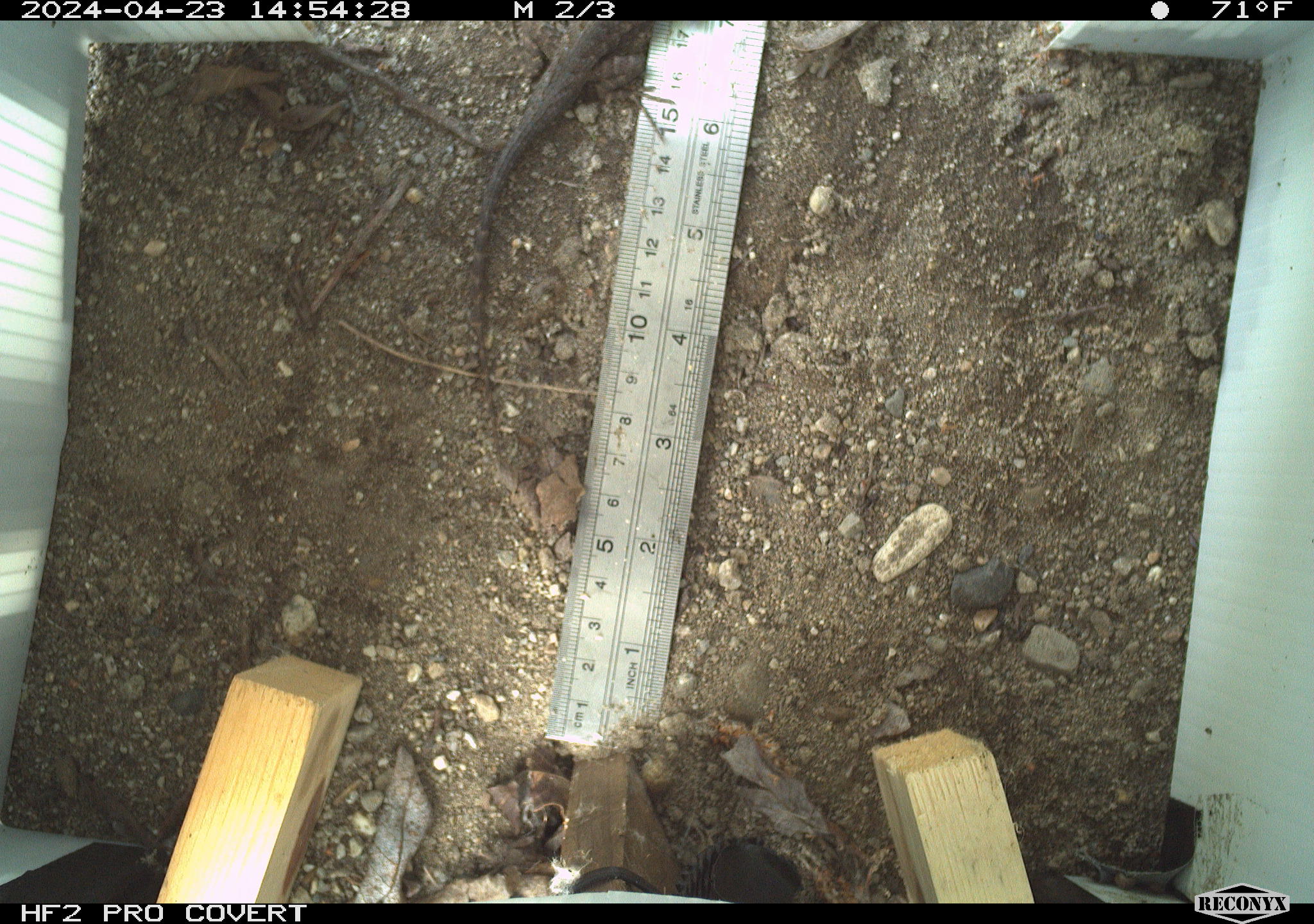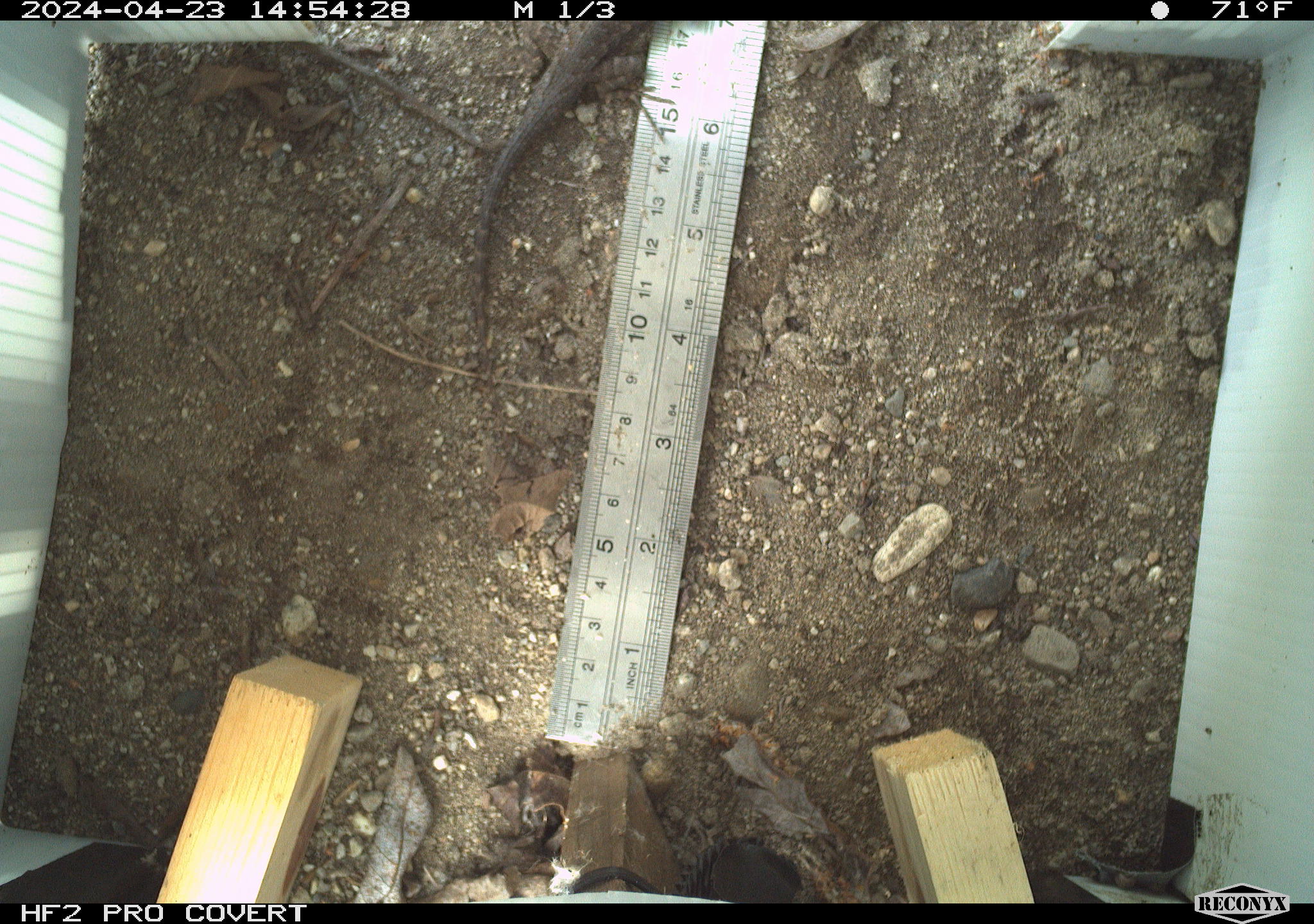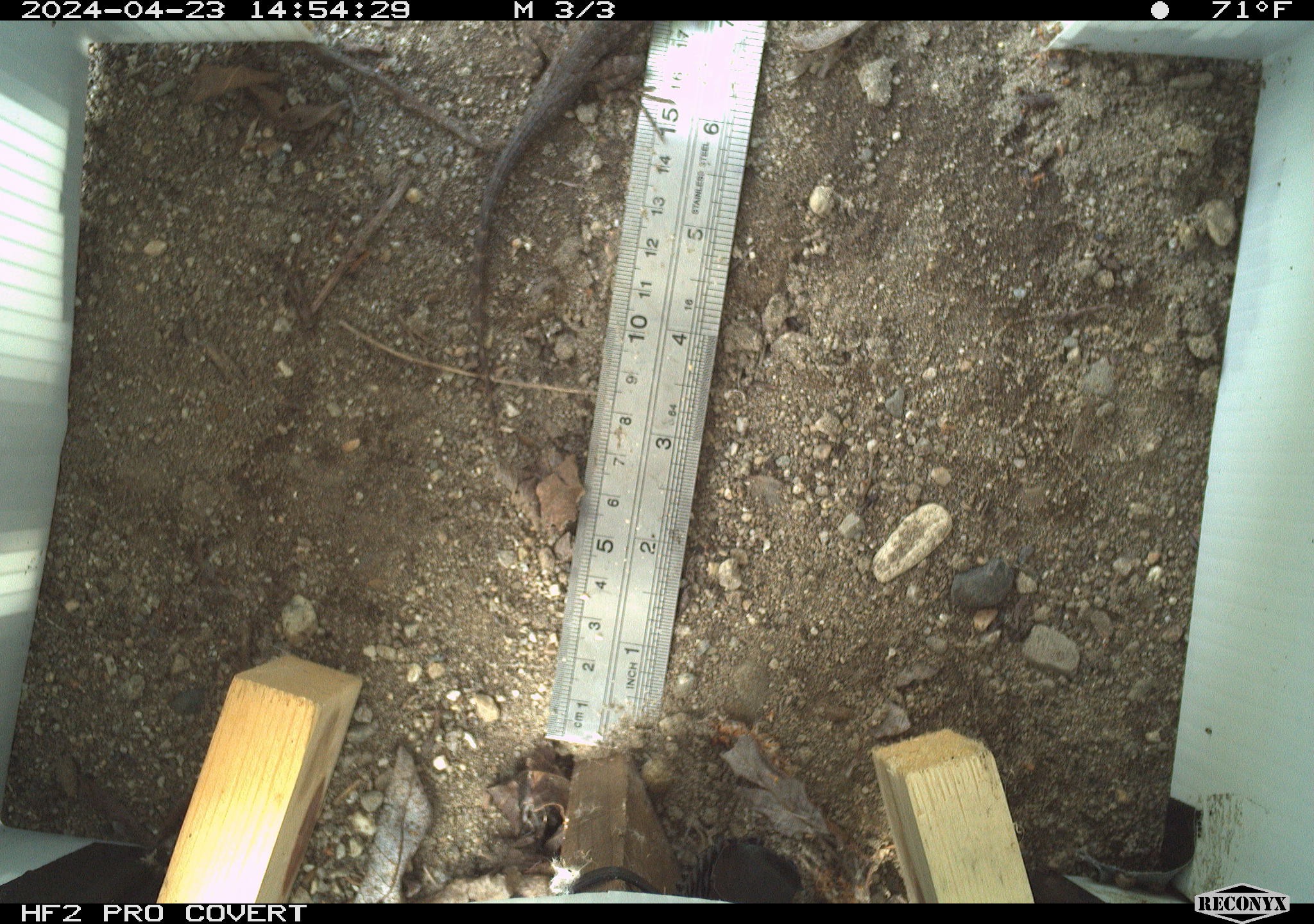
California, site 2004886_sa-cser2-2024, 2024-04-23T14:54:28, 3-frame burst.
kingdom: Animalia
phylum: Chordata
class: Reptilia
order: Squamata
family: Phrynosomatidae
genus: Sceloporus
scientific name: Sceloporus occidentalis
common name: western fence lizard